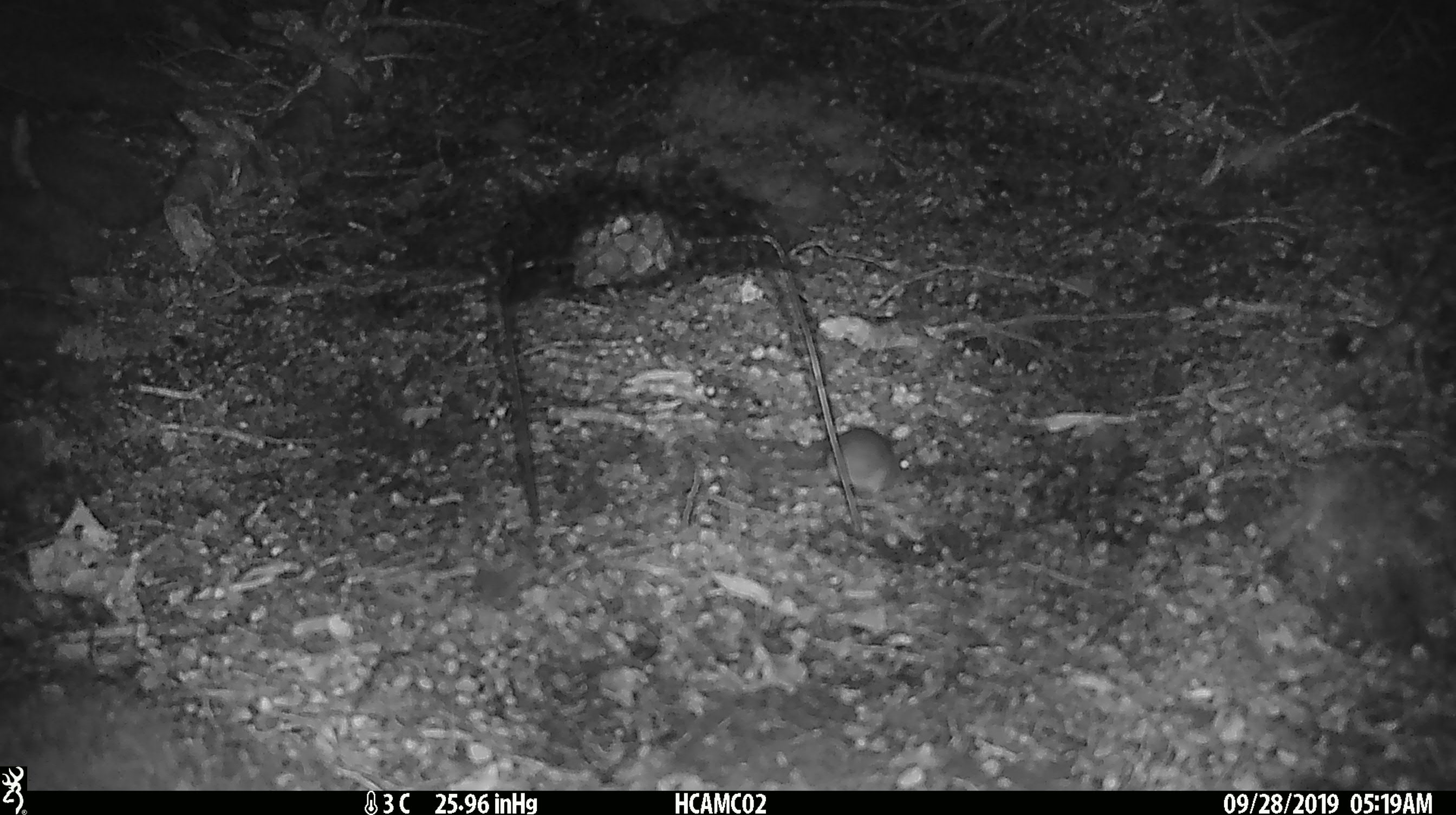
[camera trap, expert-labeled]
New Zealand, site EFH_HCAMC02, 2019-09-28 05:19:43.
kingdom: Animalia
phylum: Chordata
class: Mammalia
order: Rodentia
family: Muridae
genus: Mus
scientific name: Mus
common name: mouse